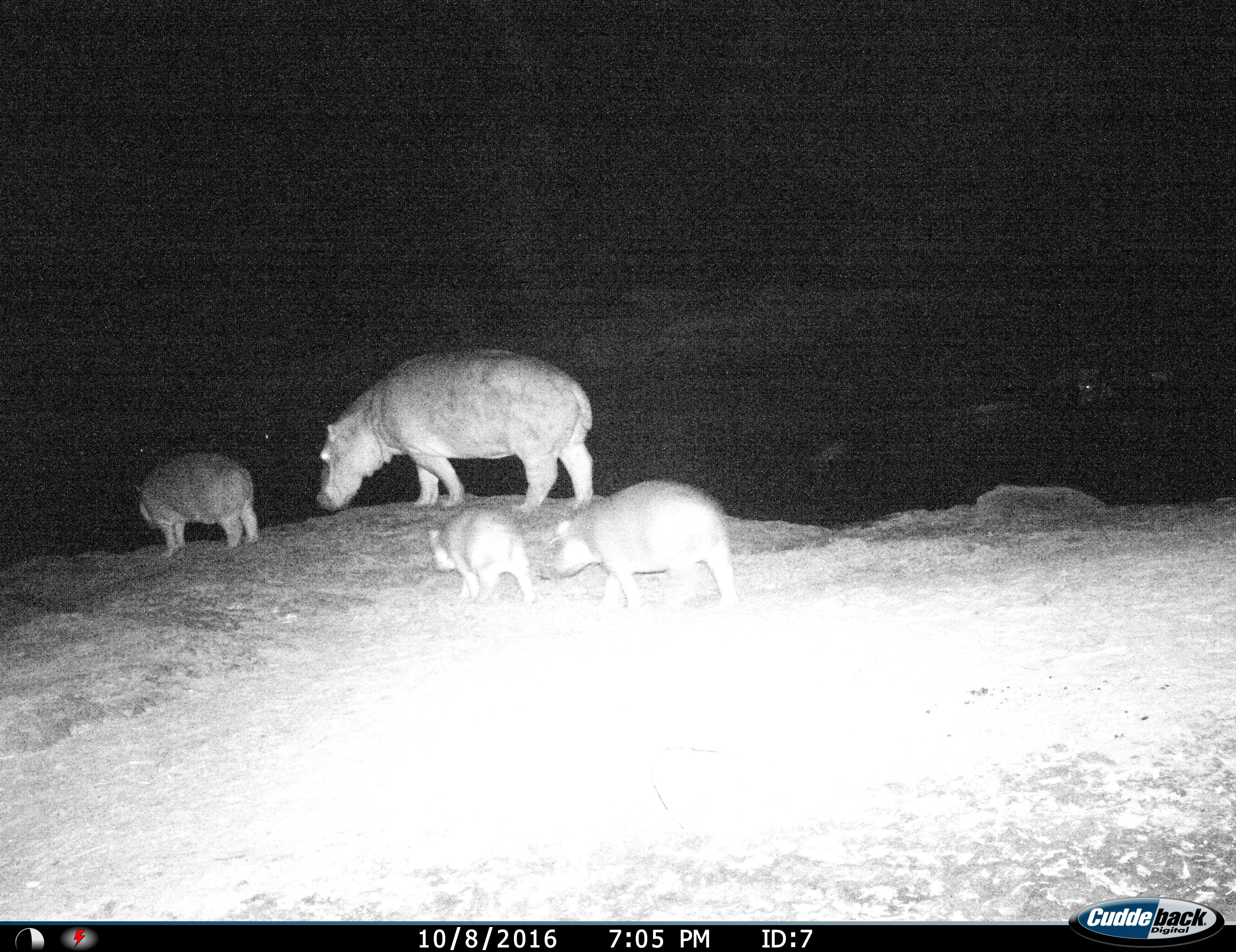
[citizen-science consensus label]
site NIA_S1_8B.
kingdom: Animalia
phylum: Chordata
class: Mammalia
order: Artiodactyla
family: Hippopotamidae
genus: Hippopotamus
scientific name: Hippopotamus amphibius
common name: hippopotamus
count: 4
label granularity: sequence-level